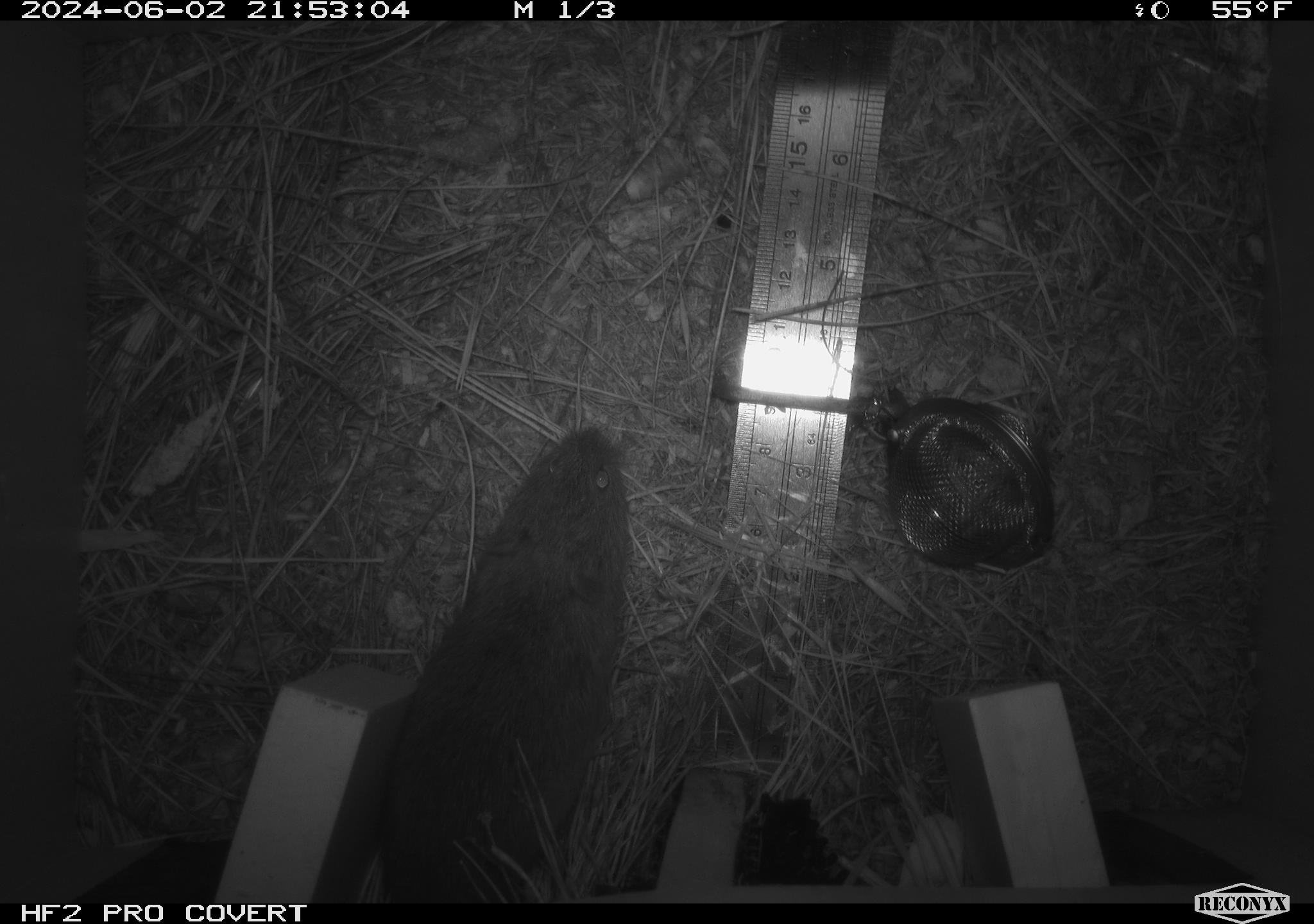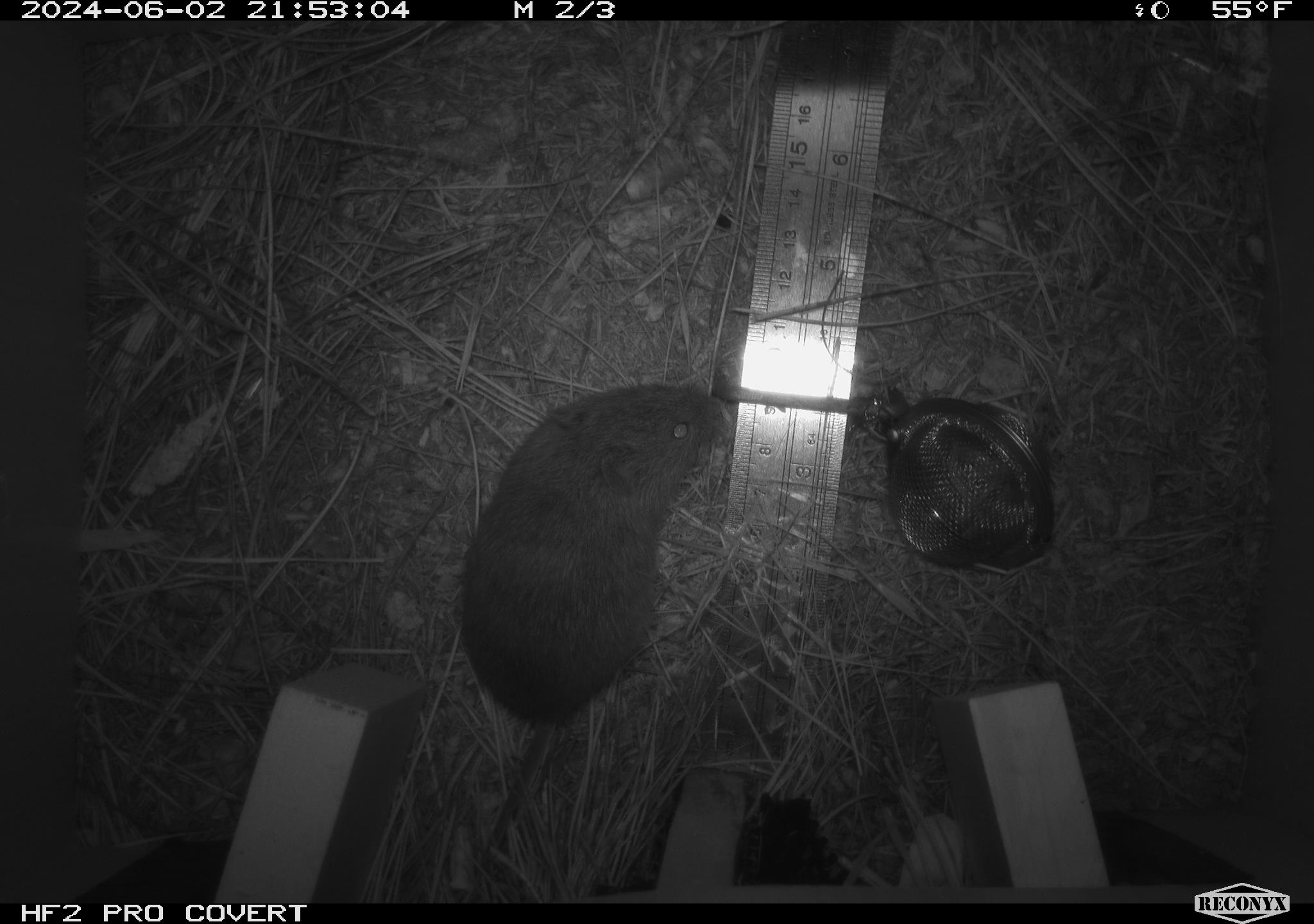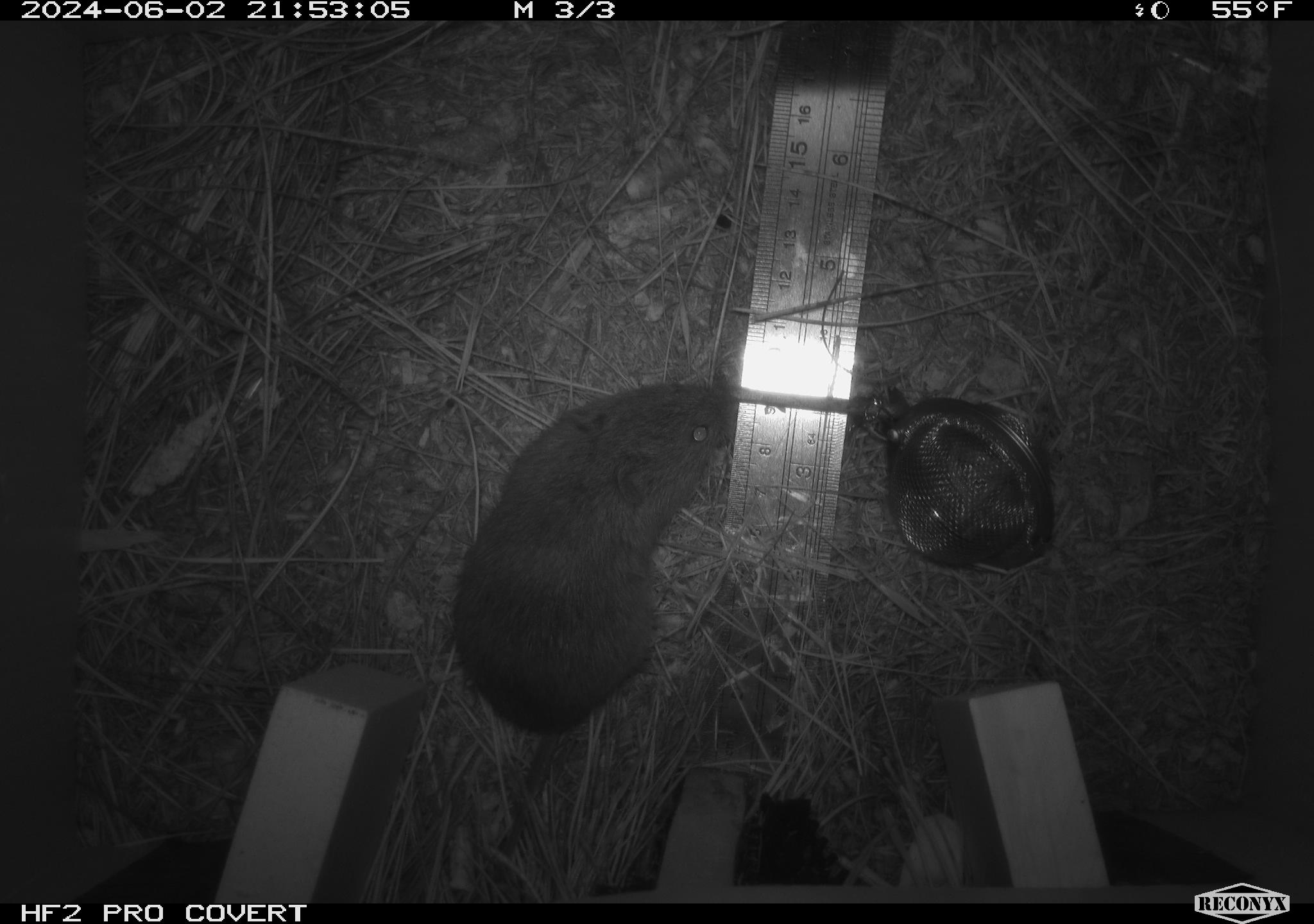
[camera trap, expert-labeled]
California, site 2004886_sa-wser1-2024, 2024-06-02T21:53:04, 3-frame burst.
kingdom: Animalia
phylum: Chordata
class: Mammalia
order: Rodentia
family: Cricetidae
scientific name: Arvicolinae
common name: voles, lemmings, and muskrats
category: arvicolinae subfamily